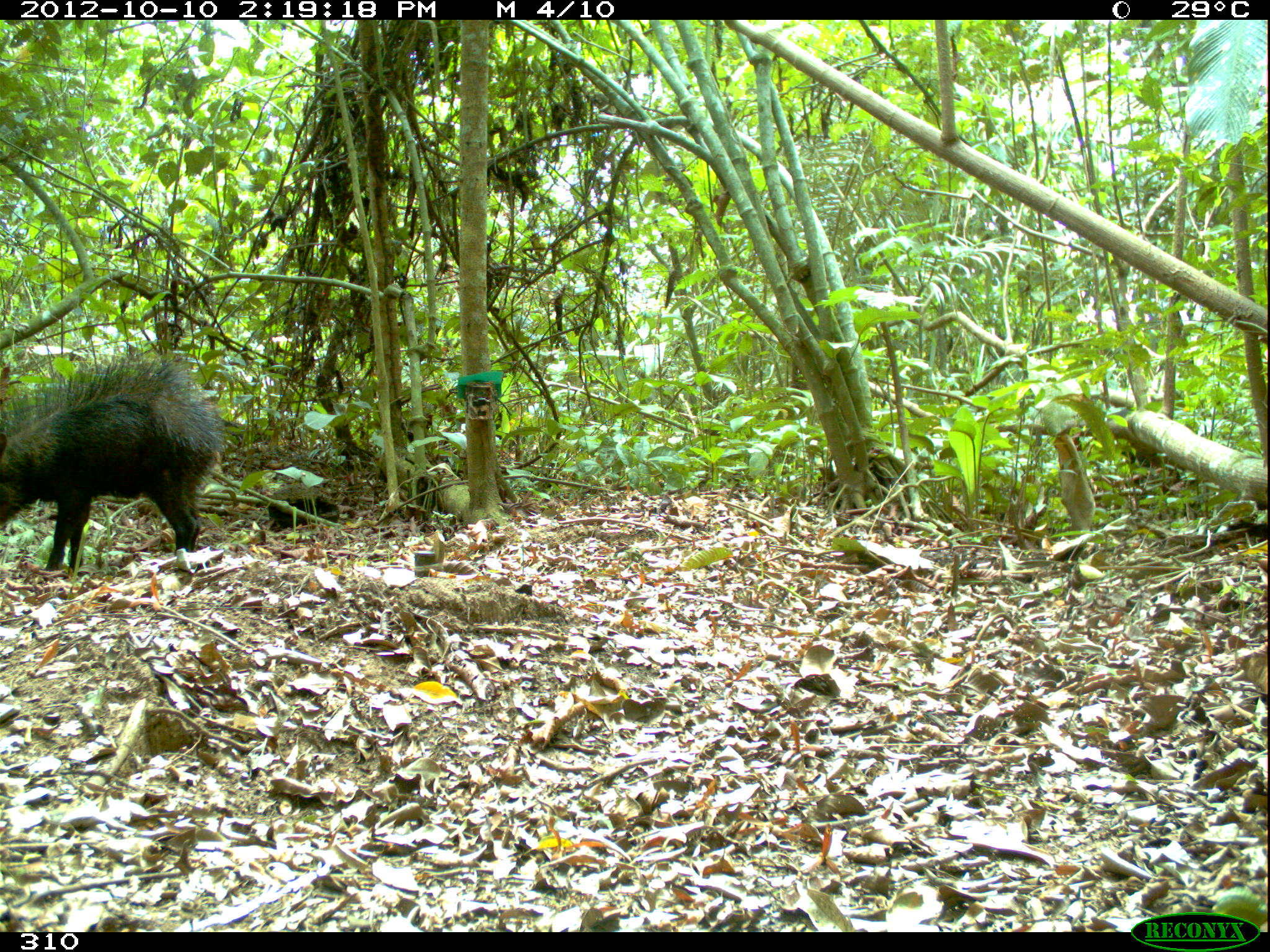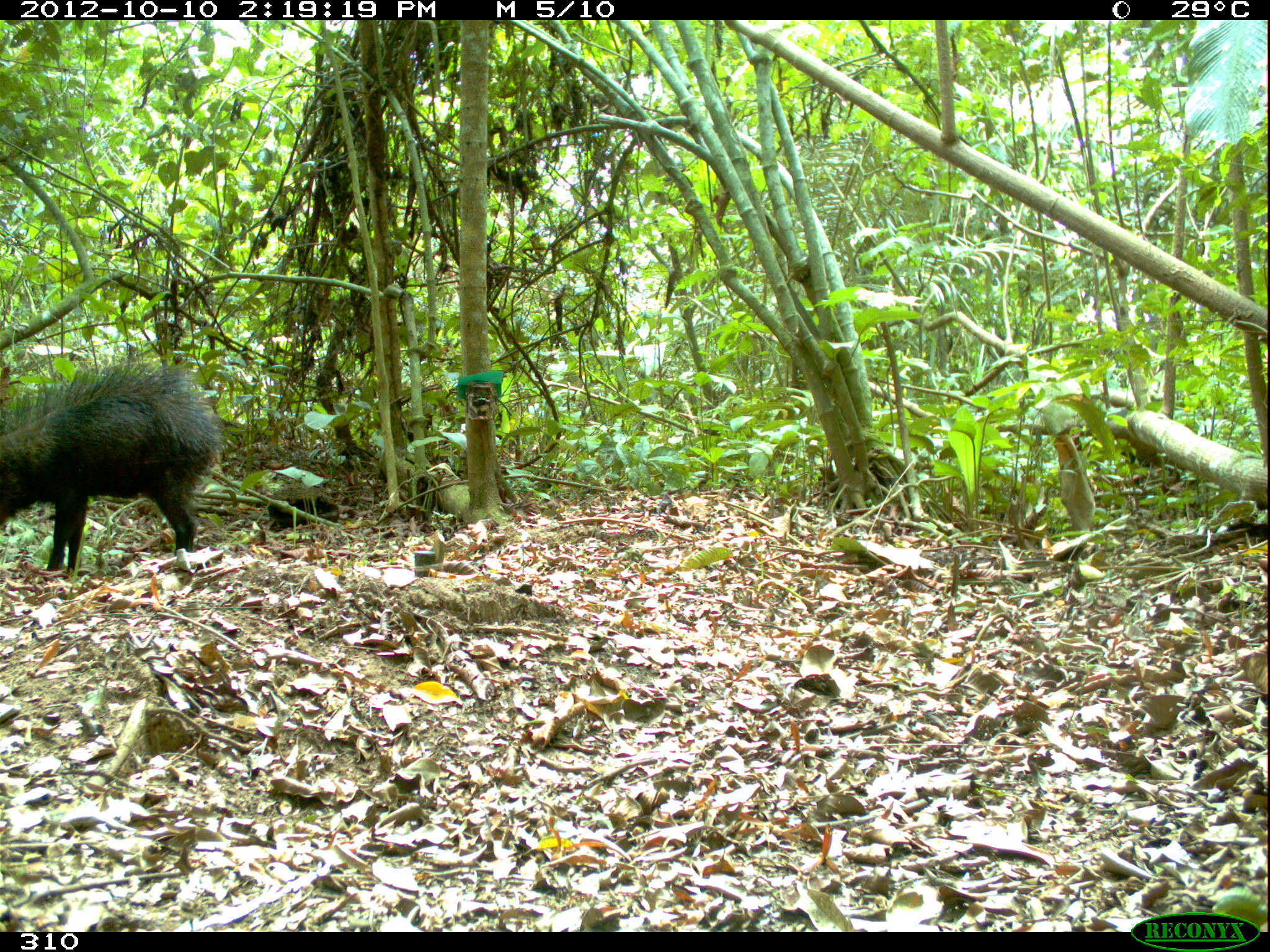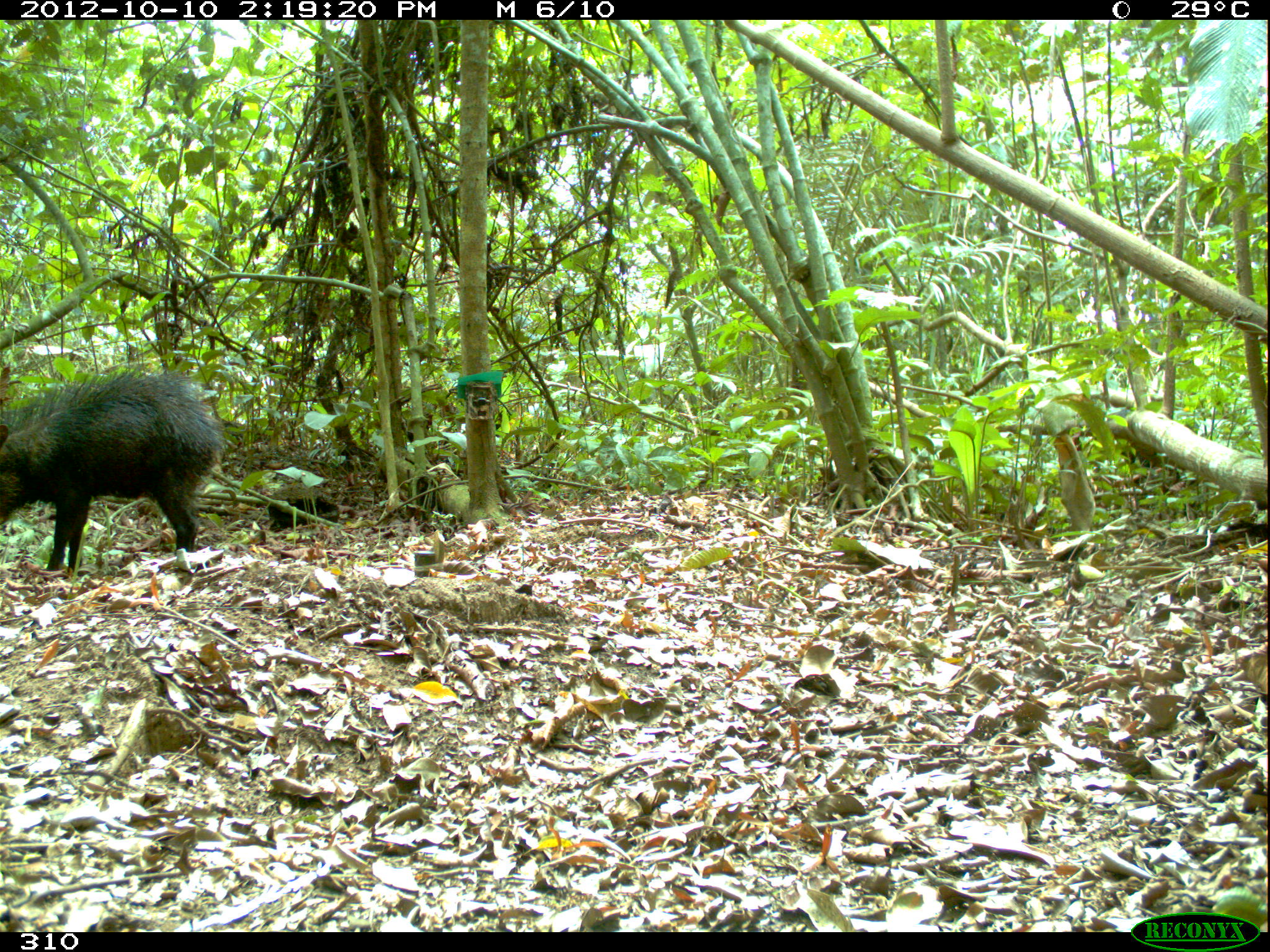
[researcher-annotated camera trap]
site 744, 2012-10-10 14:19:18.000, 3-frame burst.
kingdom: Animalia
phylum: Chordata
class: Mammalia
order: Artiodactyla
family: Tayassuidae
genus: Tayassu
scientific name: Tayassu pecari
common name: white-lipped peccary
Tayassu pecari (white-lipped peccary).